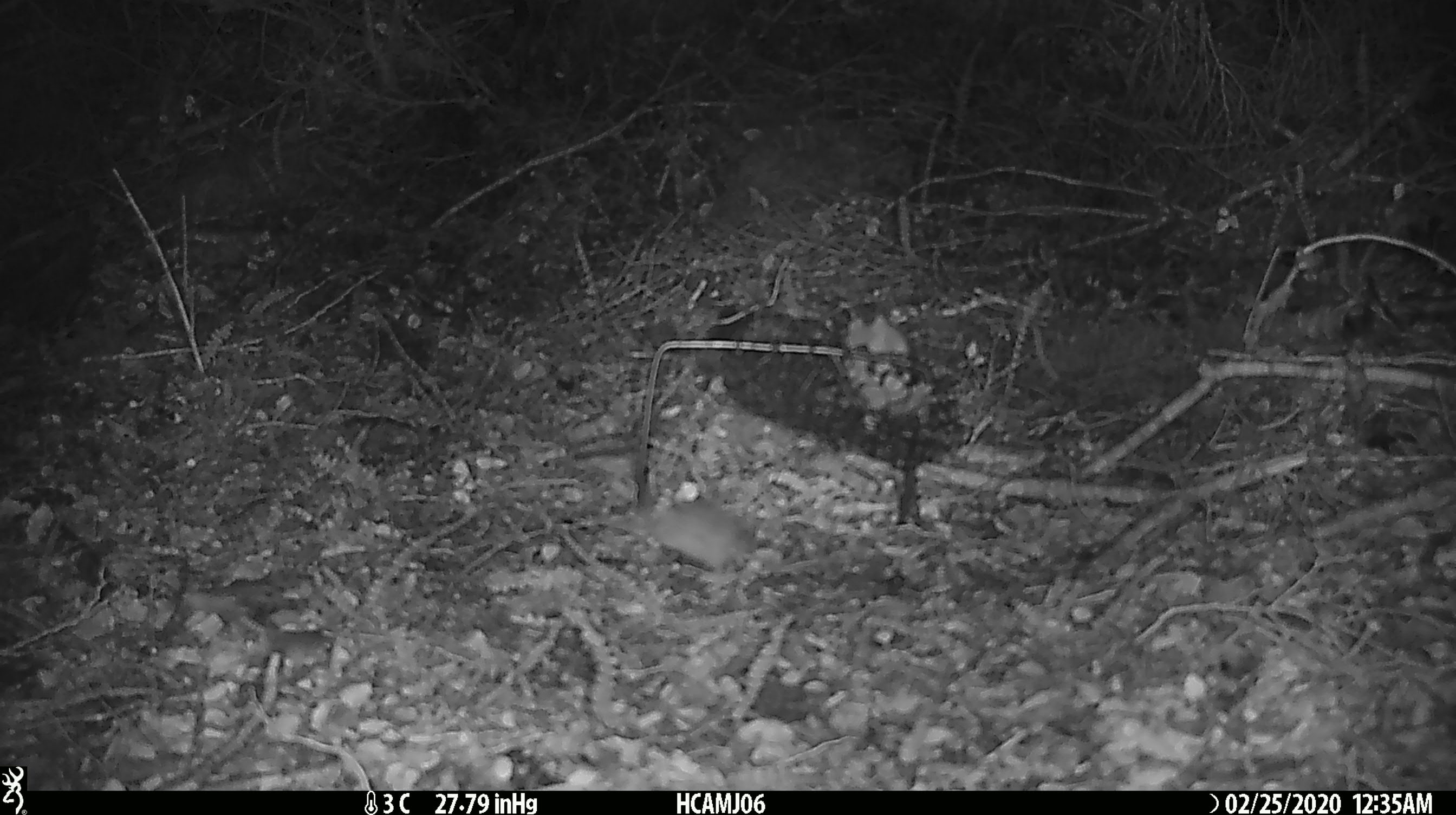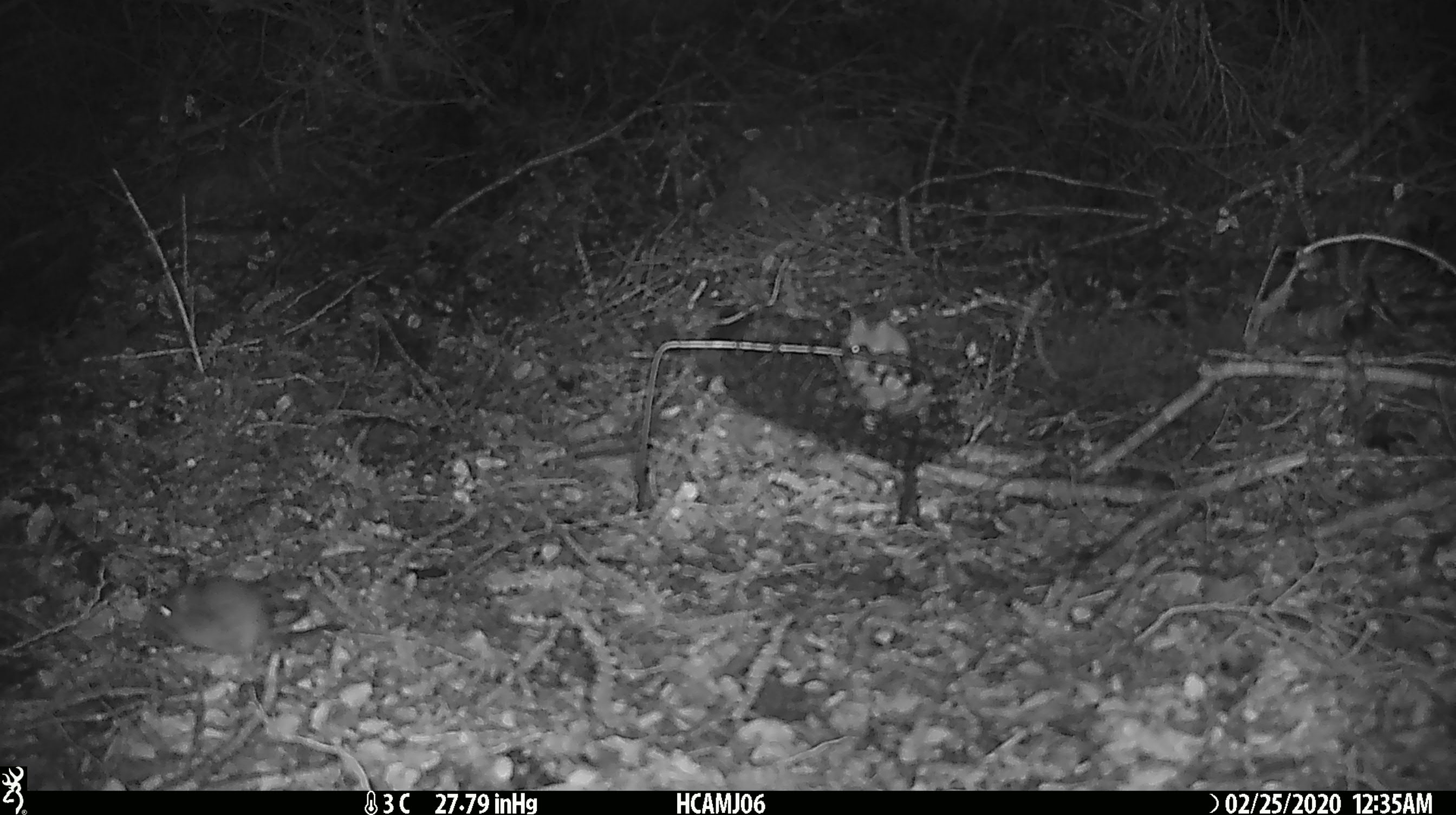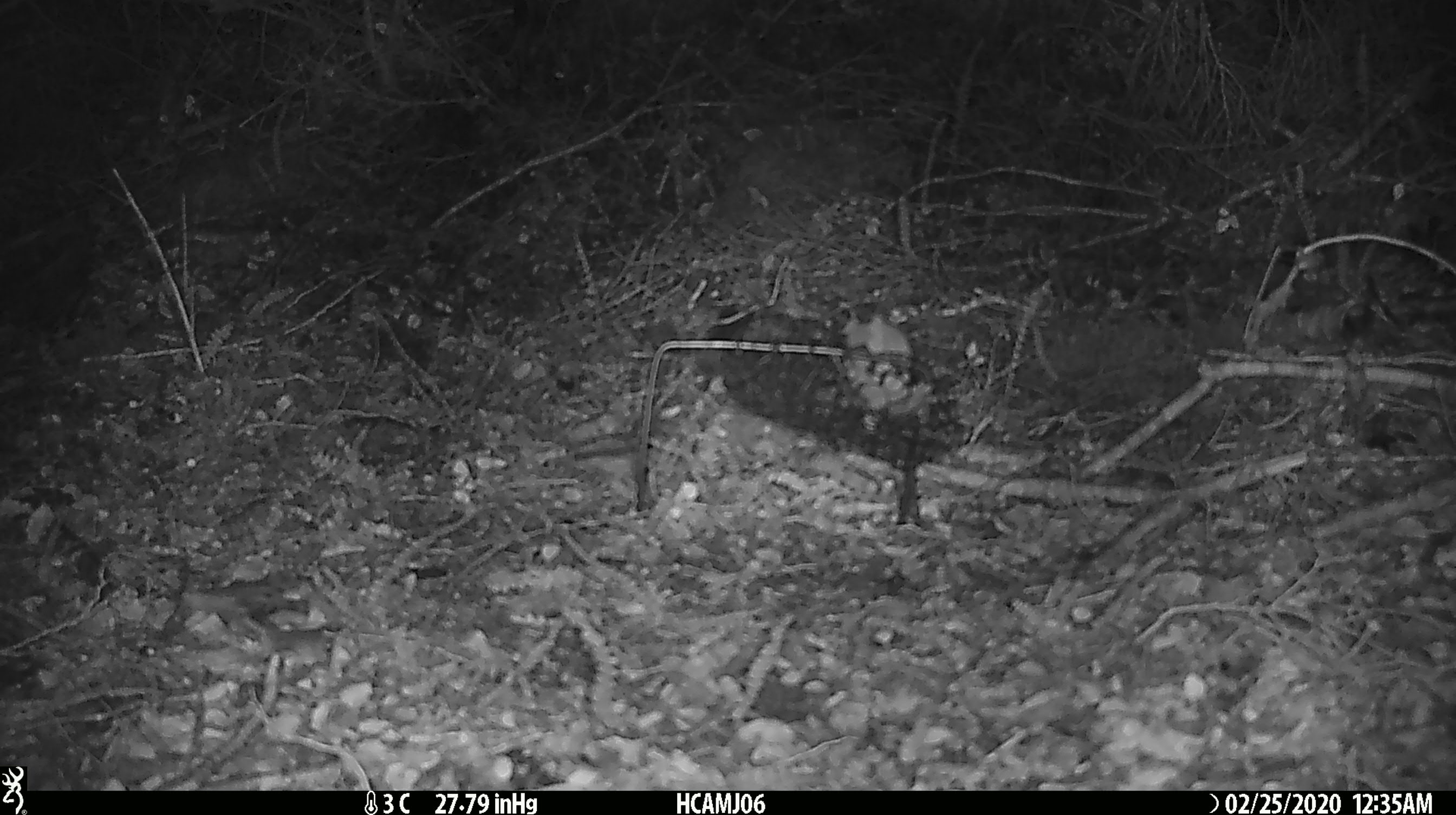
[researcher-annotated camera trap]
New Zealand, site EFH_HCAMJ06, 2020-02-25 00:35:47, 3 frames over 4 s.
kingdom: Animalia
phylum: Chordata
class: Mammalia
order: Rodentia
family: Muridae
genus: Mus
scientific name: Mus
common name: mouse